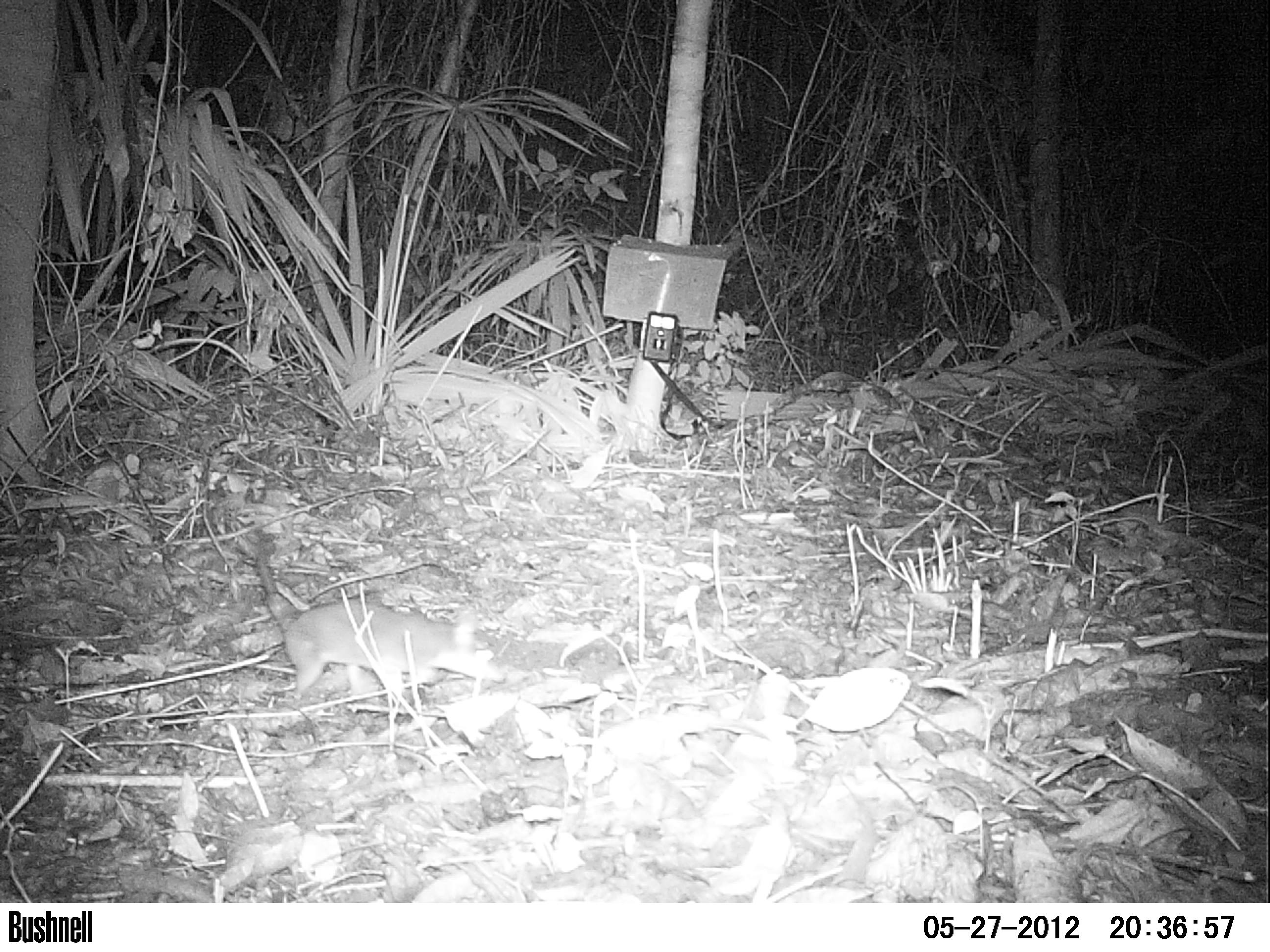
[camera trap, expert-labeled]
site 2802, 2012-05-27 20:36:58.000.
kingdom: Animalia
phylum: Chordata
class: Mammalia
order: Didelphimorphia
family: Didelphidae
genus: Philander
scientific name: Philander opossum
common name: gray four-eyed opossum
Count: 1.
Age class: adult.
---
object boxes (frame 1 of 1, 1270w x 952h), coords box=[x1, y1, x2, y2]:
philander opossum: box=[246, 534, 497, 714]